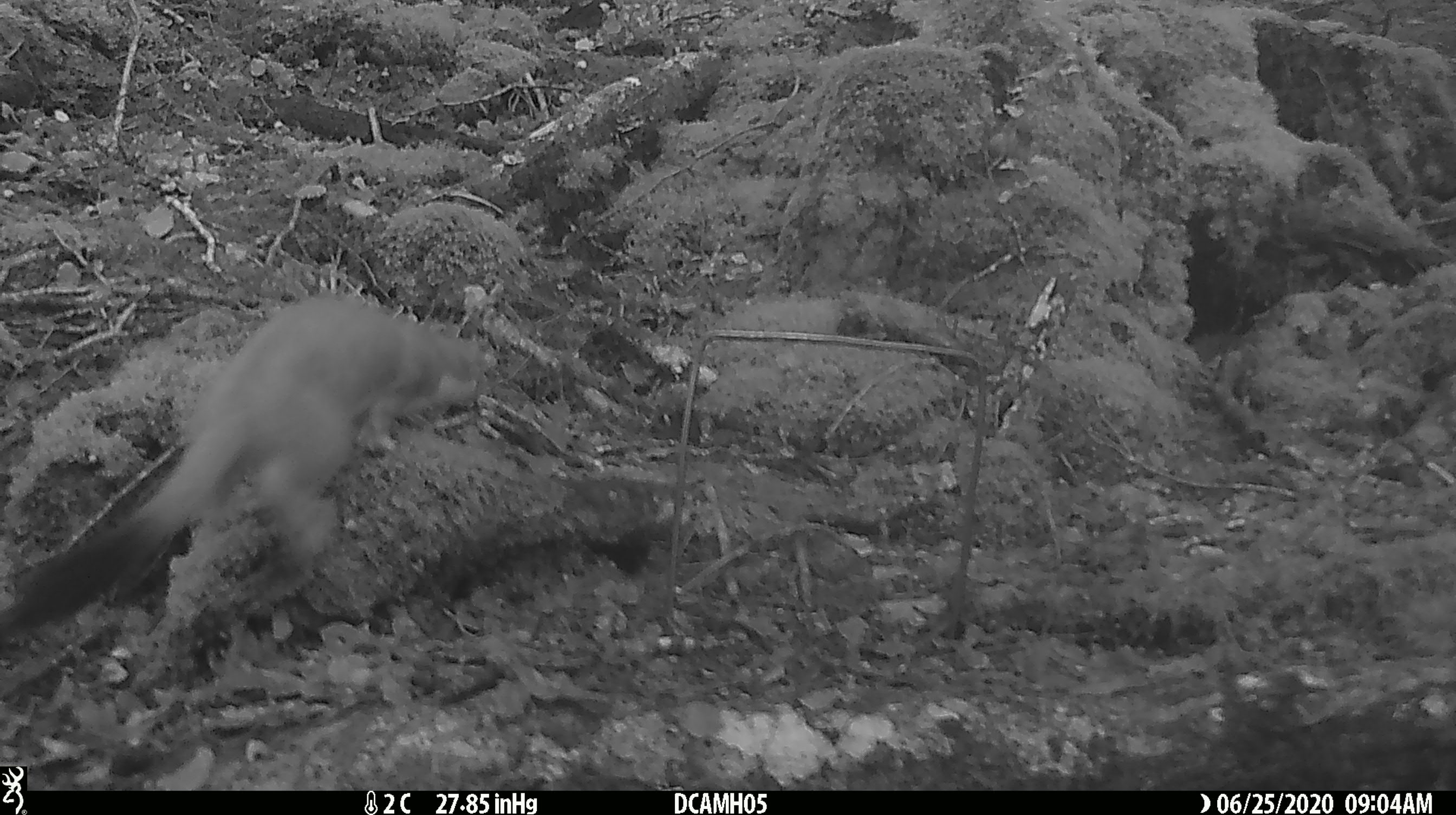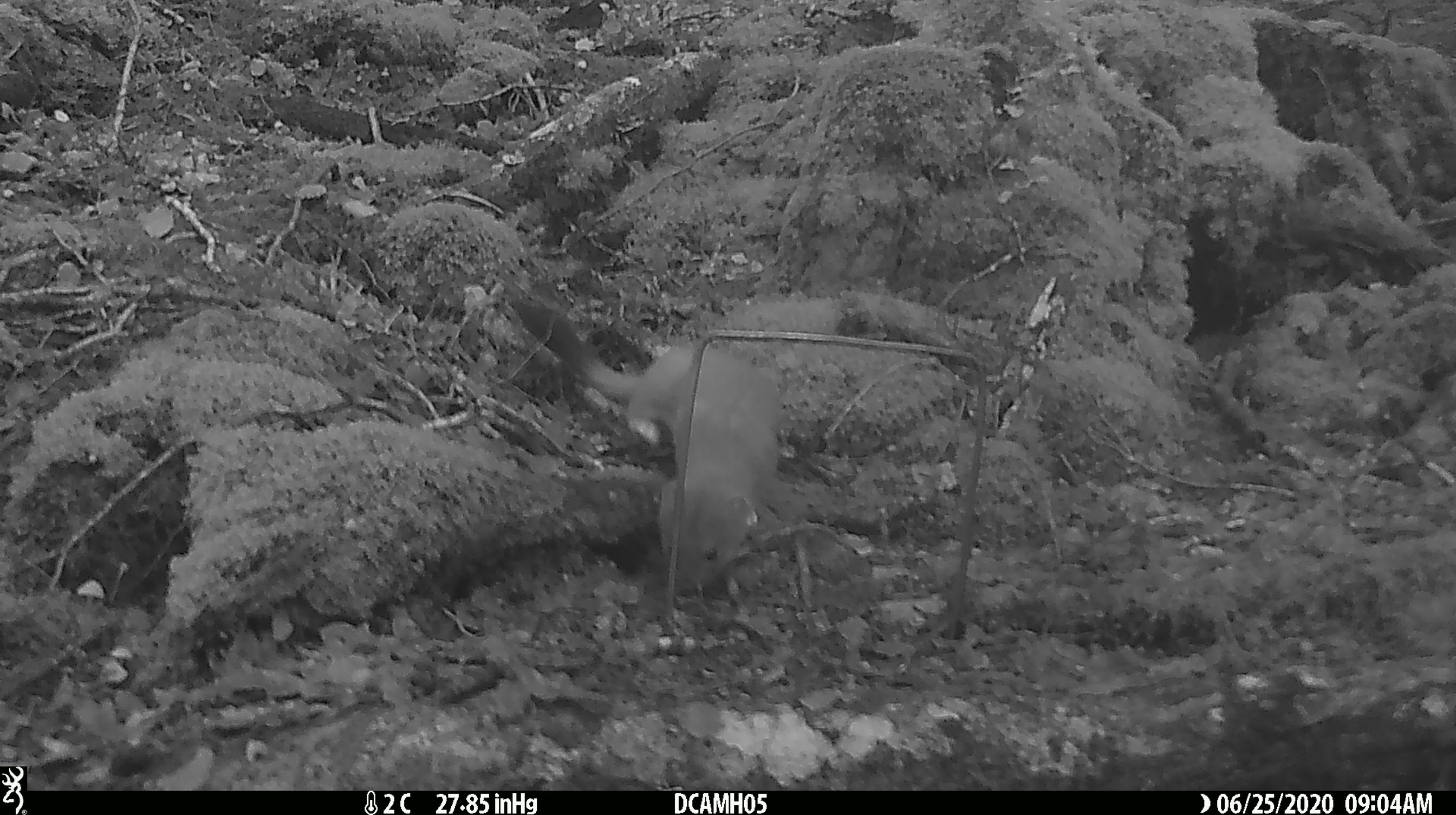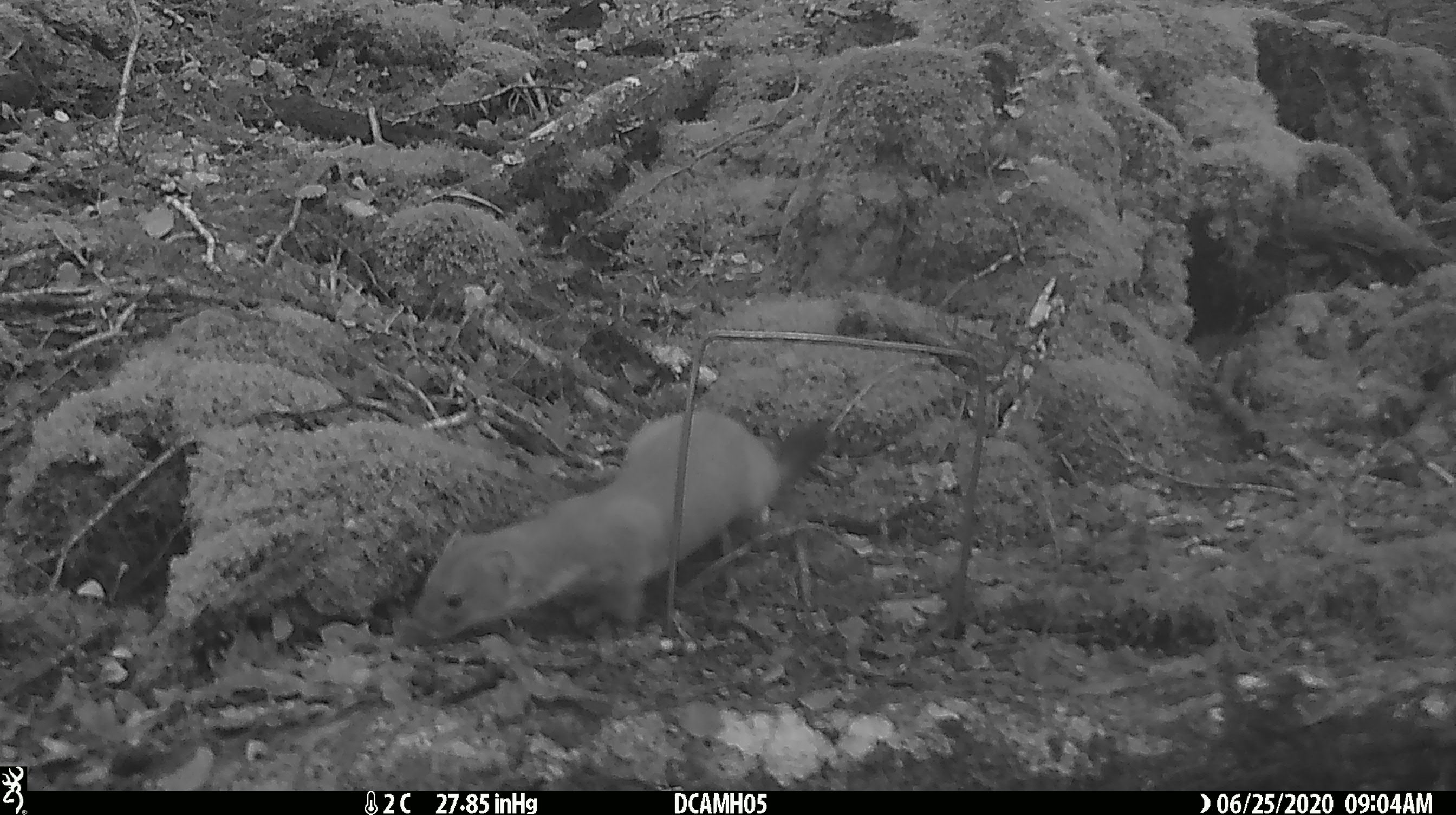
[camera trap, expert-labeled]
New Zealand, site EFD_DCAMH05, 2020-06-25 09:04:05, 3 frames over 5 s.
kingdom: Animalia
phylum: Chordata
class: Mammalia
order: Carnivora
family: Mustelidae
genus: Mustela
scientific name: Mustela erminea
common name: stoat